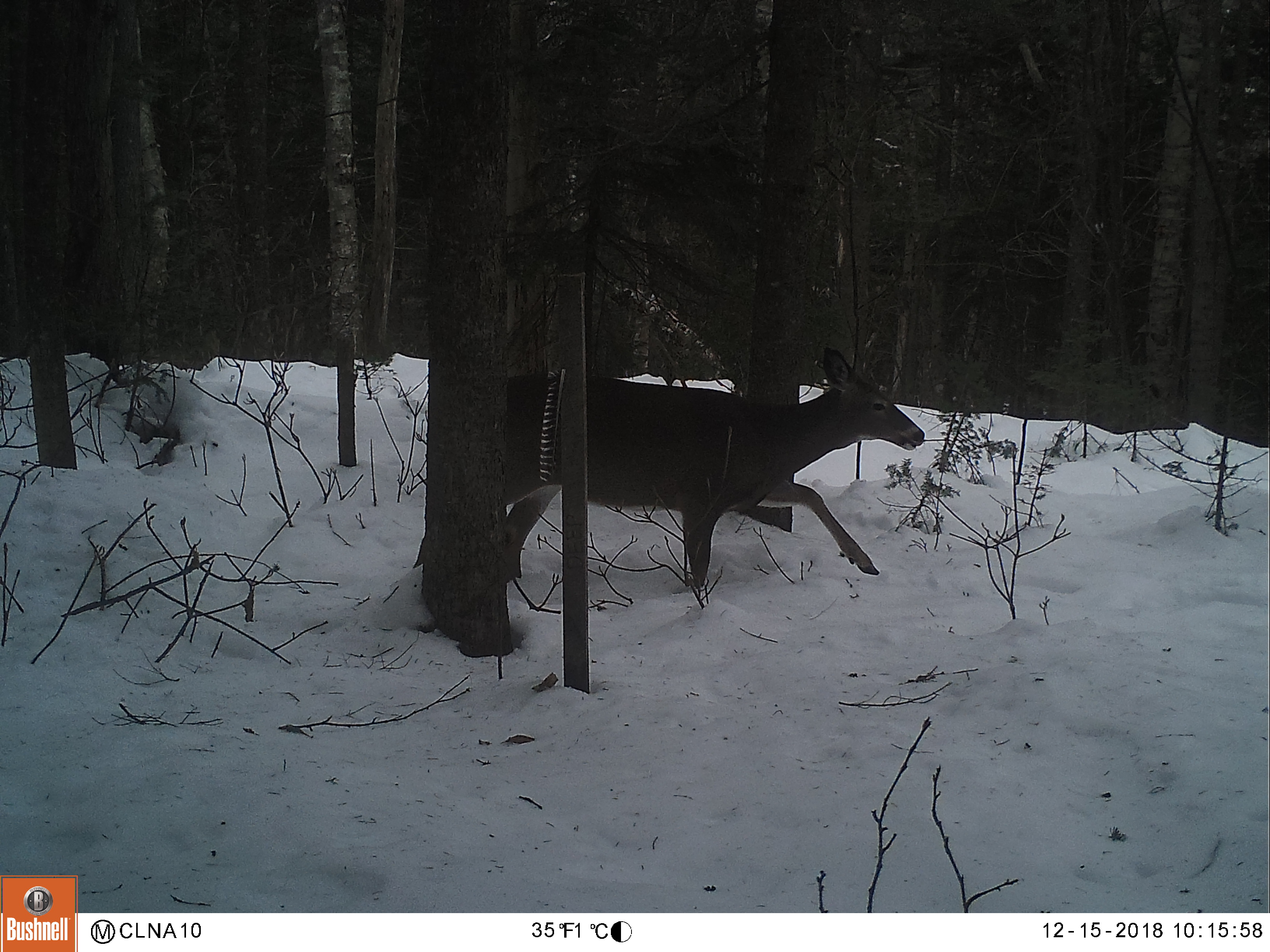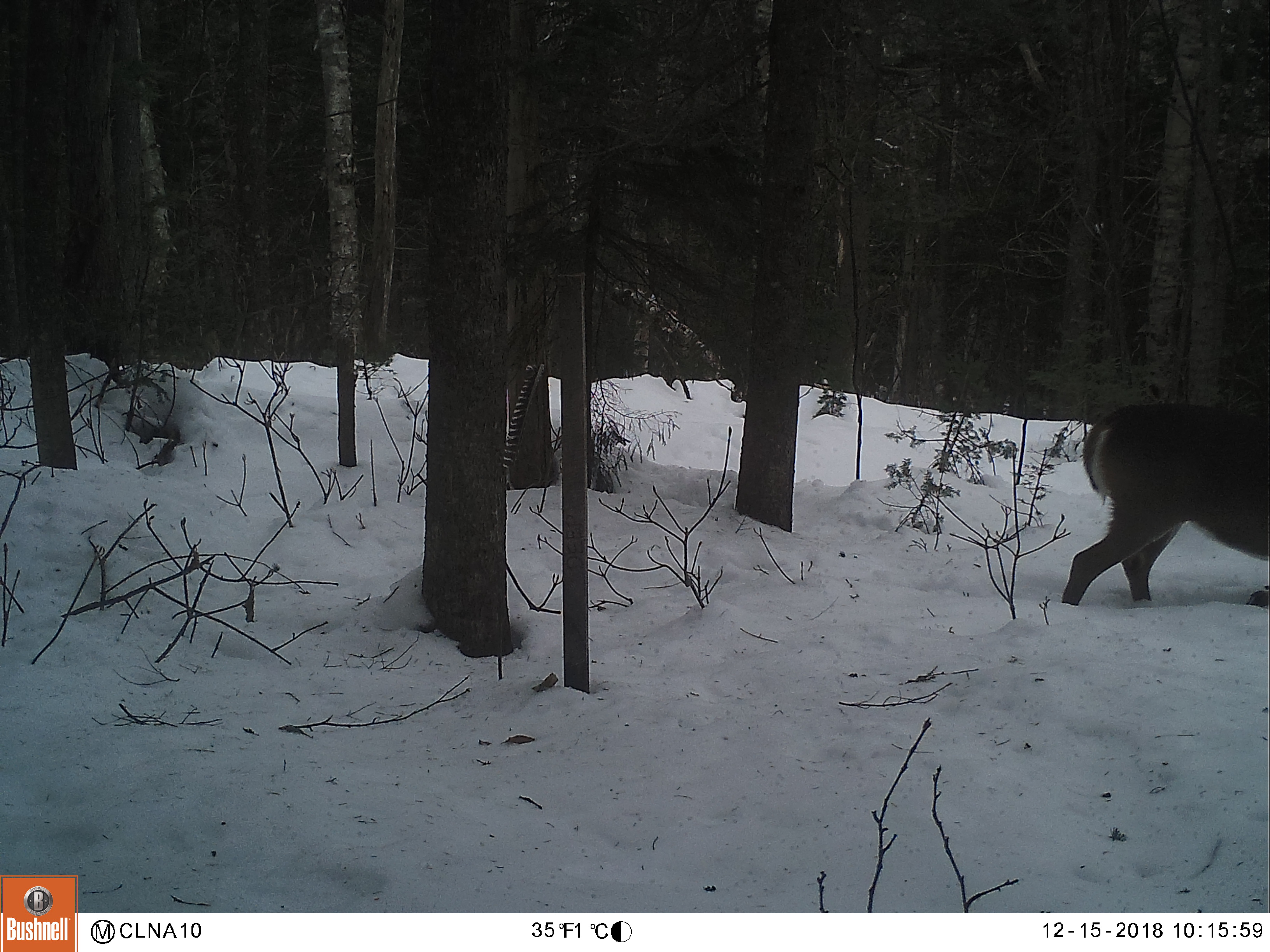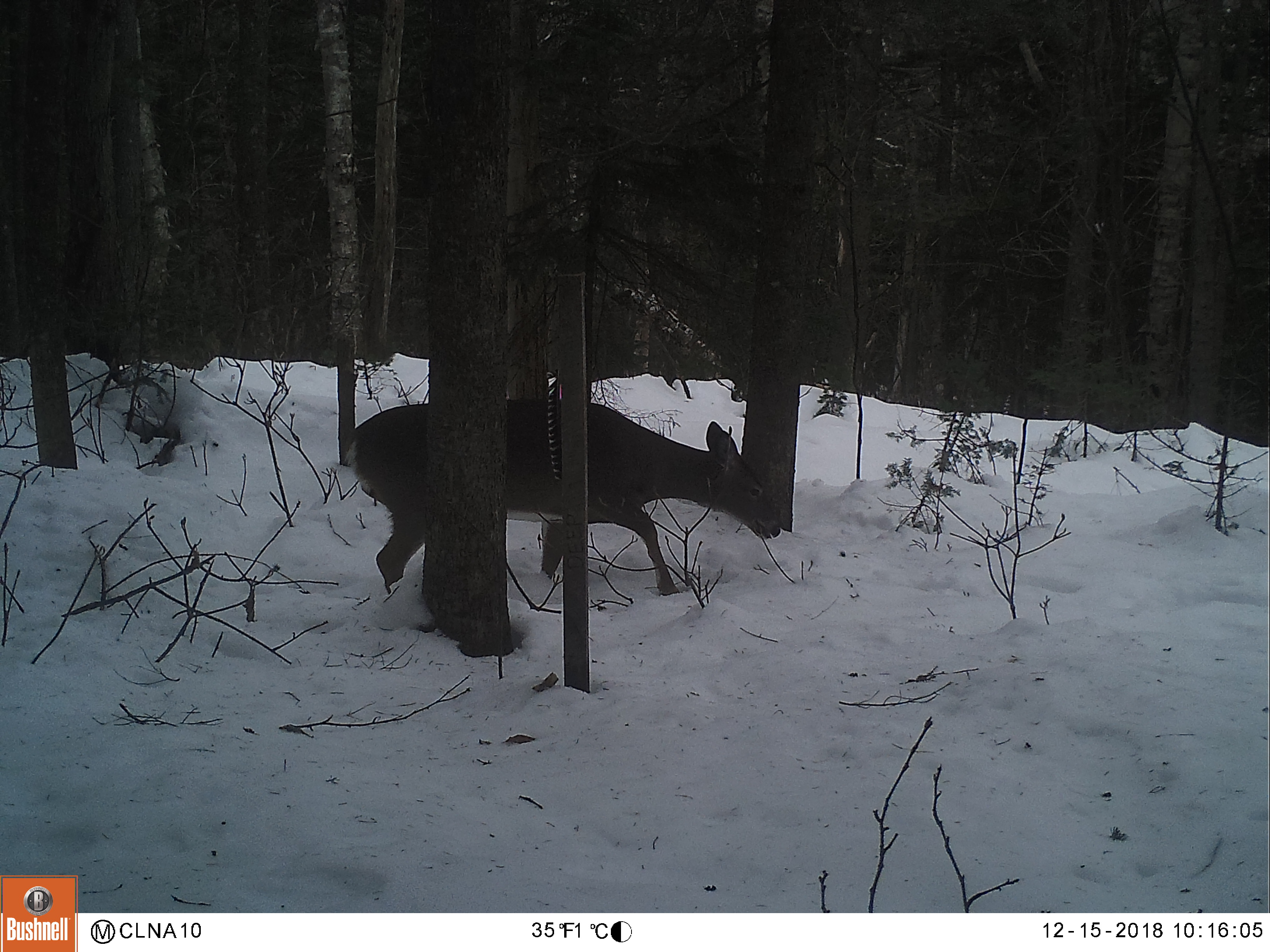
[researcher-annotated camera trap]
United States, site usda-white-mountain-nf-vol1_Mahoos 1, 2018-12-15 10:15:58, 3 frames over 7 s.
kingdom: Animalia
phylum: Chordata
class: Mammalia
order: Artiodactyla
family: Cervidae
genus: Odocoileus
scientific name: Odocoileus virginianus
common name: white-tailed deer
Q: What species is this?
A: White-tailed deer (Odocoileus virginianus).